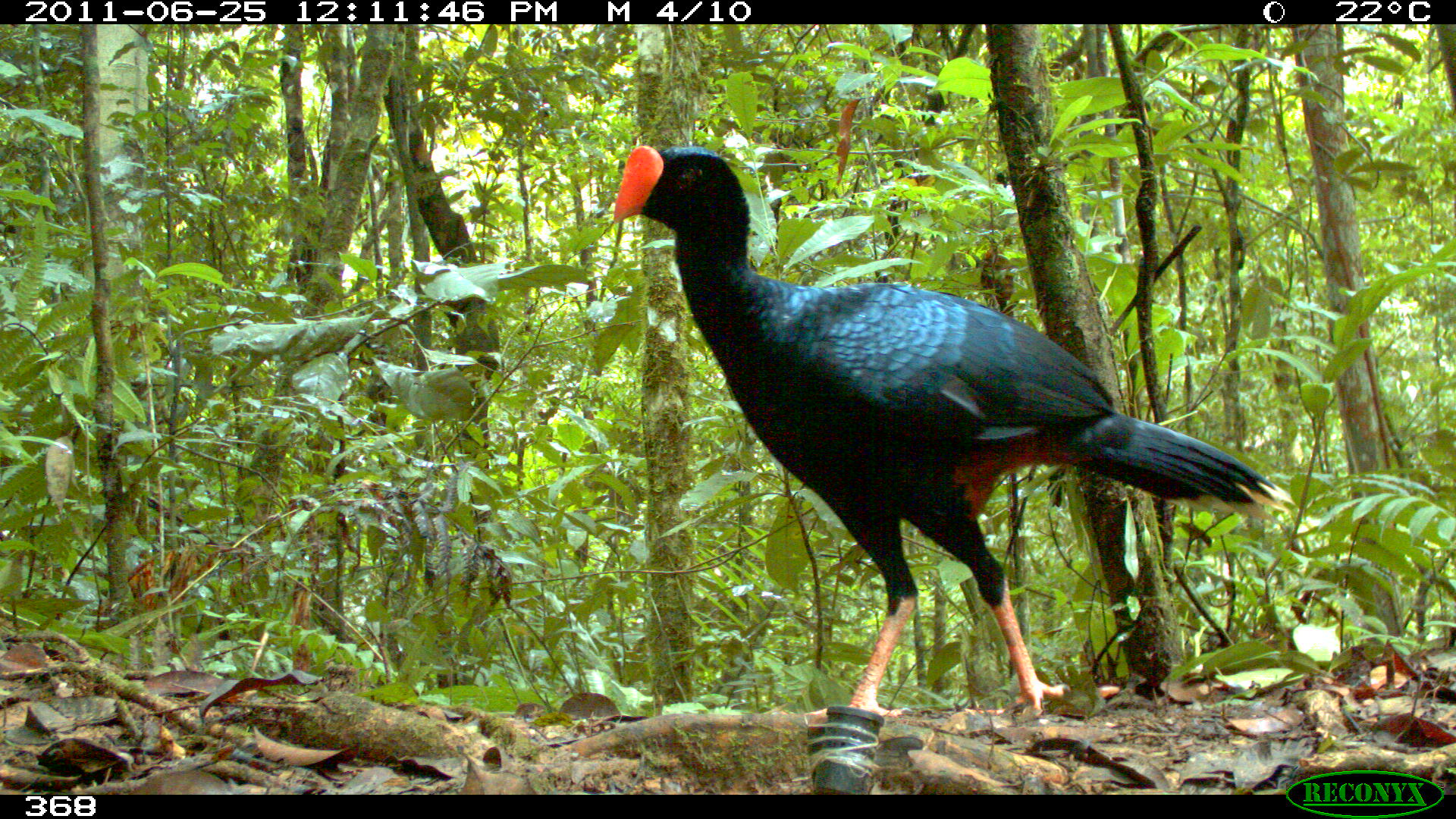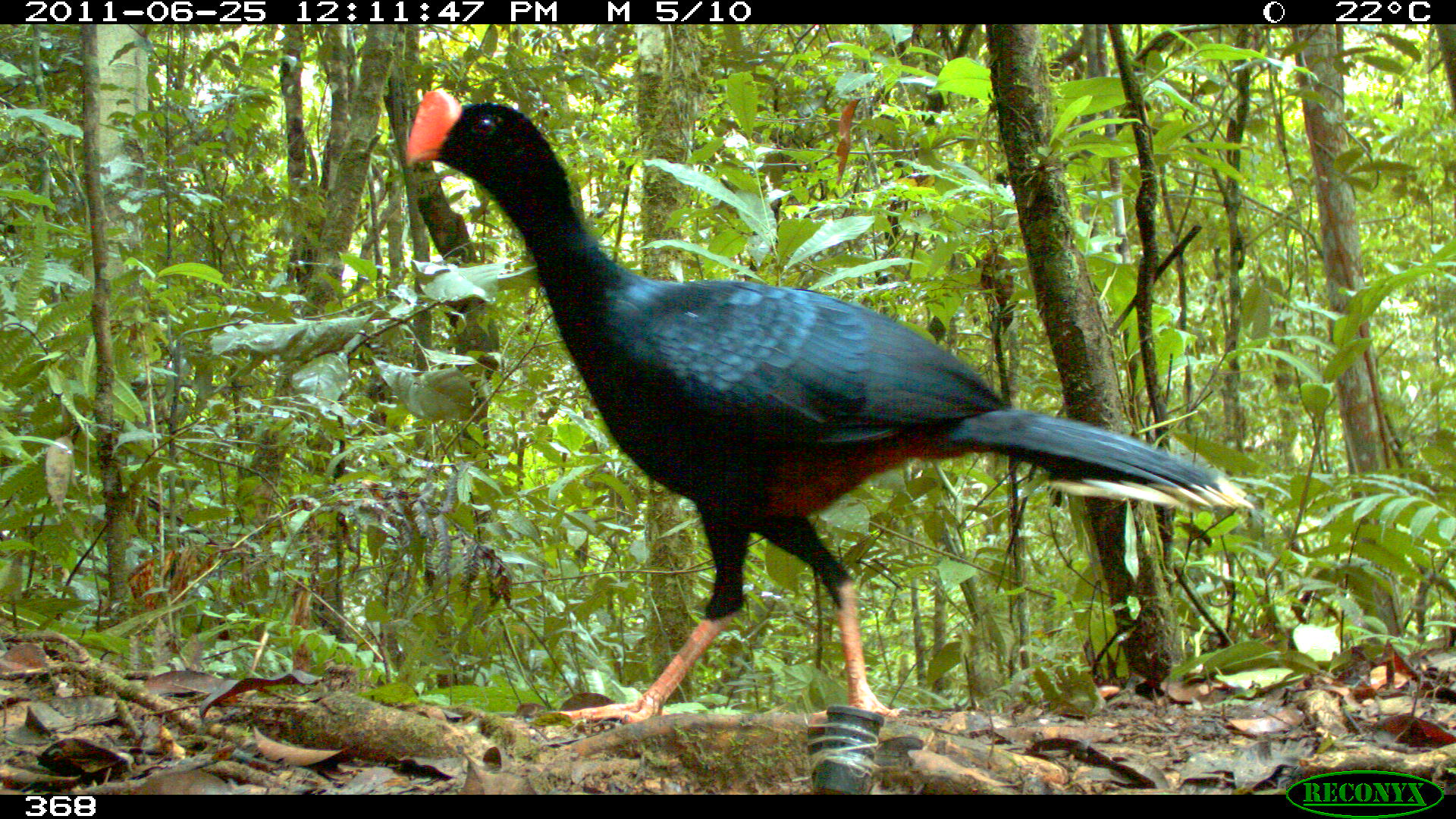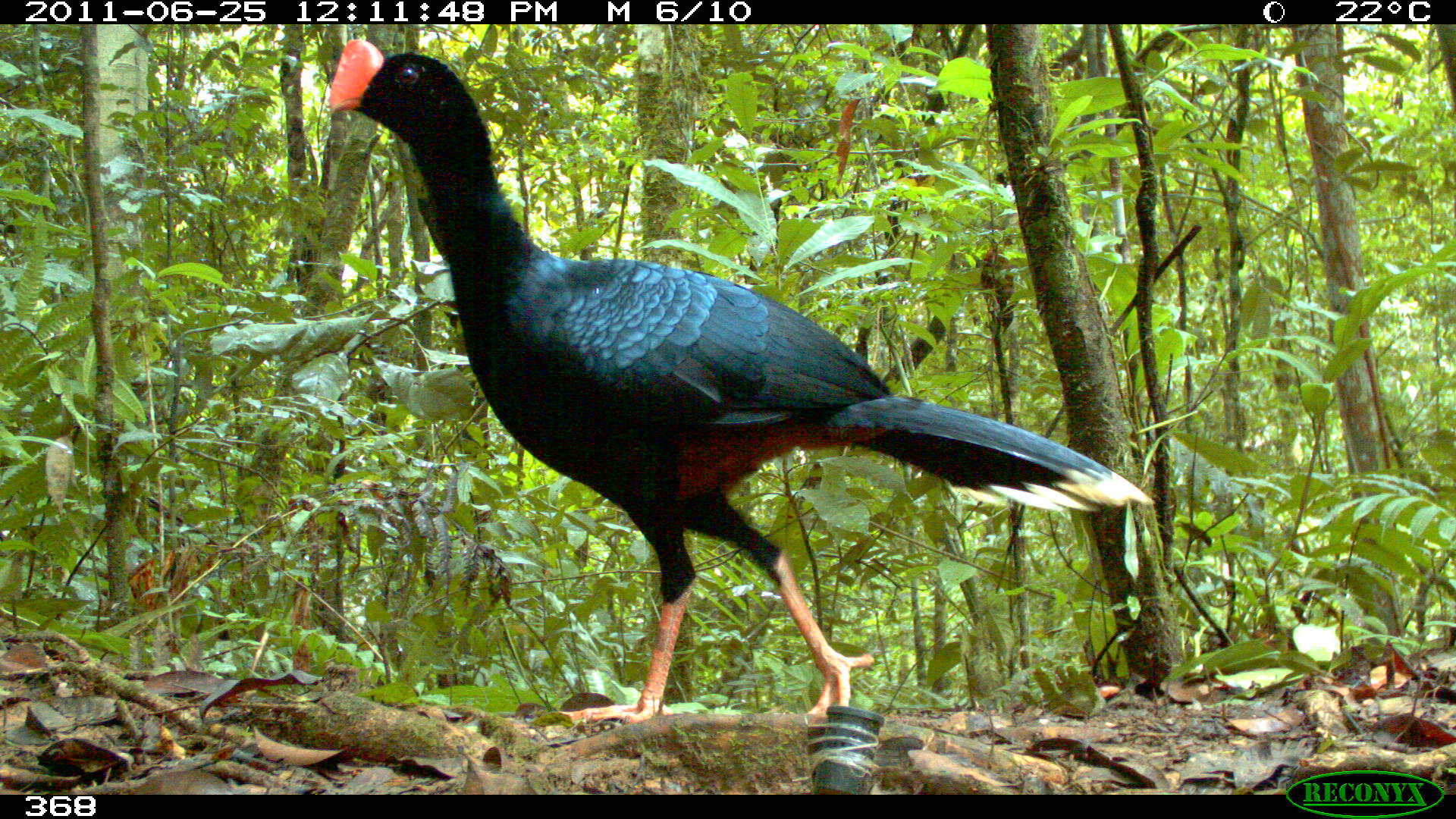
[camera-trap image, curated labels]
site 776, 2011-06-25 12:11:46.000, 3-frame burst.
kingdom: Animalia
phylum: Chordata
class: Aves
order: Galliformes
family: Cracidae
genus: Mitu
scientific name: Mitu tuberosum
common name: razor-billed curassow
Mitu tuberosum (razor-billed curassow).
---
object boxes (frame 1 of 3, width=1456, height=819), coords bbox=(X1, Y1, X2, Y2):
mitu tuberosum: bbox=(610, 142, 1294, 729)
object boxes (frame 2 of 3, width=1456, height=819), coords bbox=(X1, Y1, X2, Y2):
mitu tuberosum: bbox=(399, 80, 1253, 727)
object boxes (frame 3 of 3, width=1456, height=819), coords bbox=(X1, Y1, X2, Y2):
mitu tuberosum: bbox=(325, 34, 1153, 723)